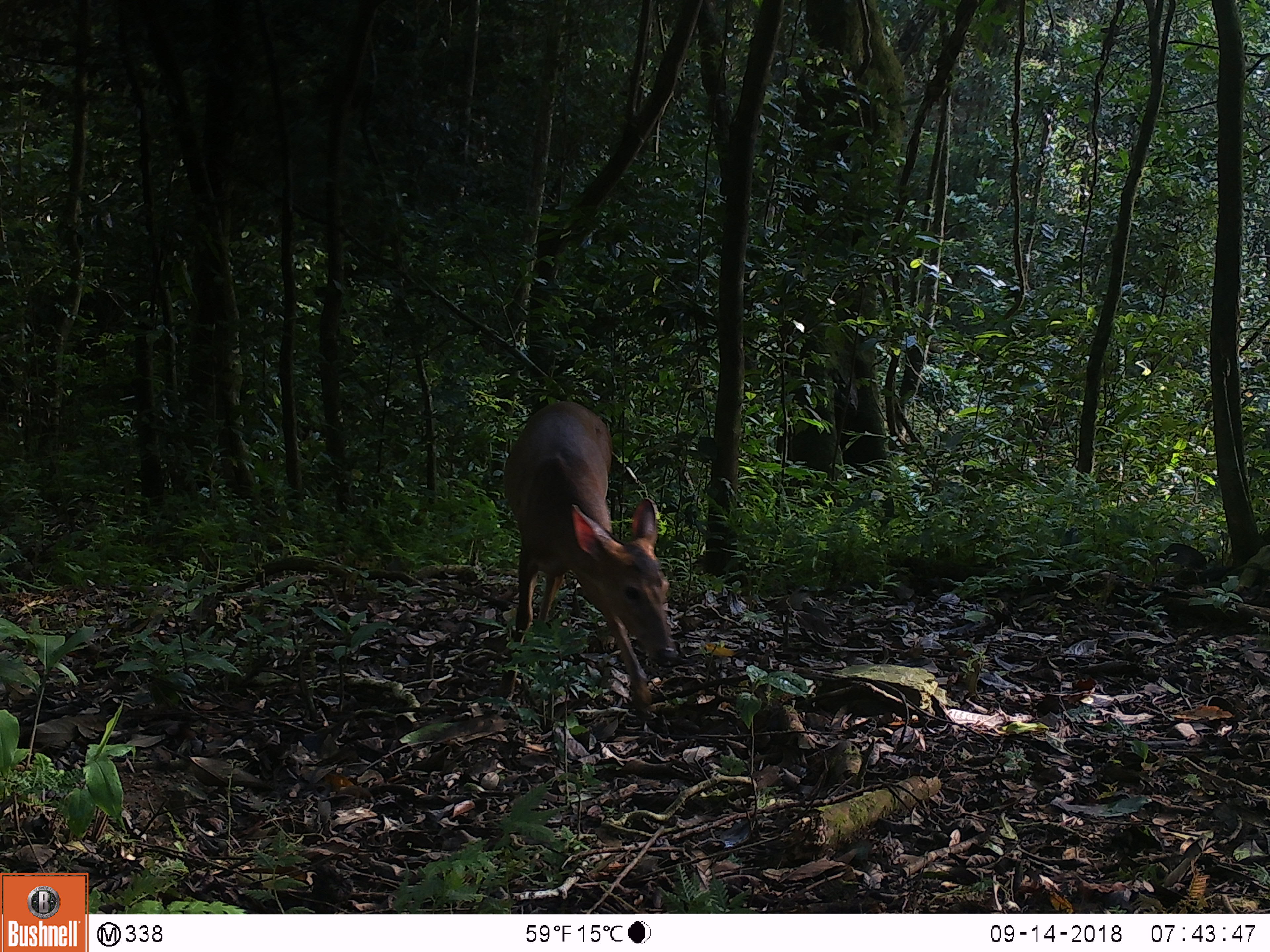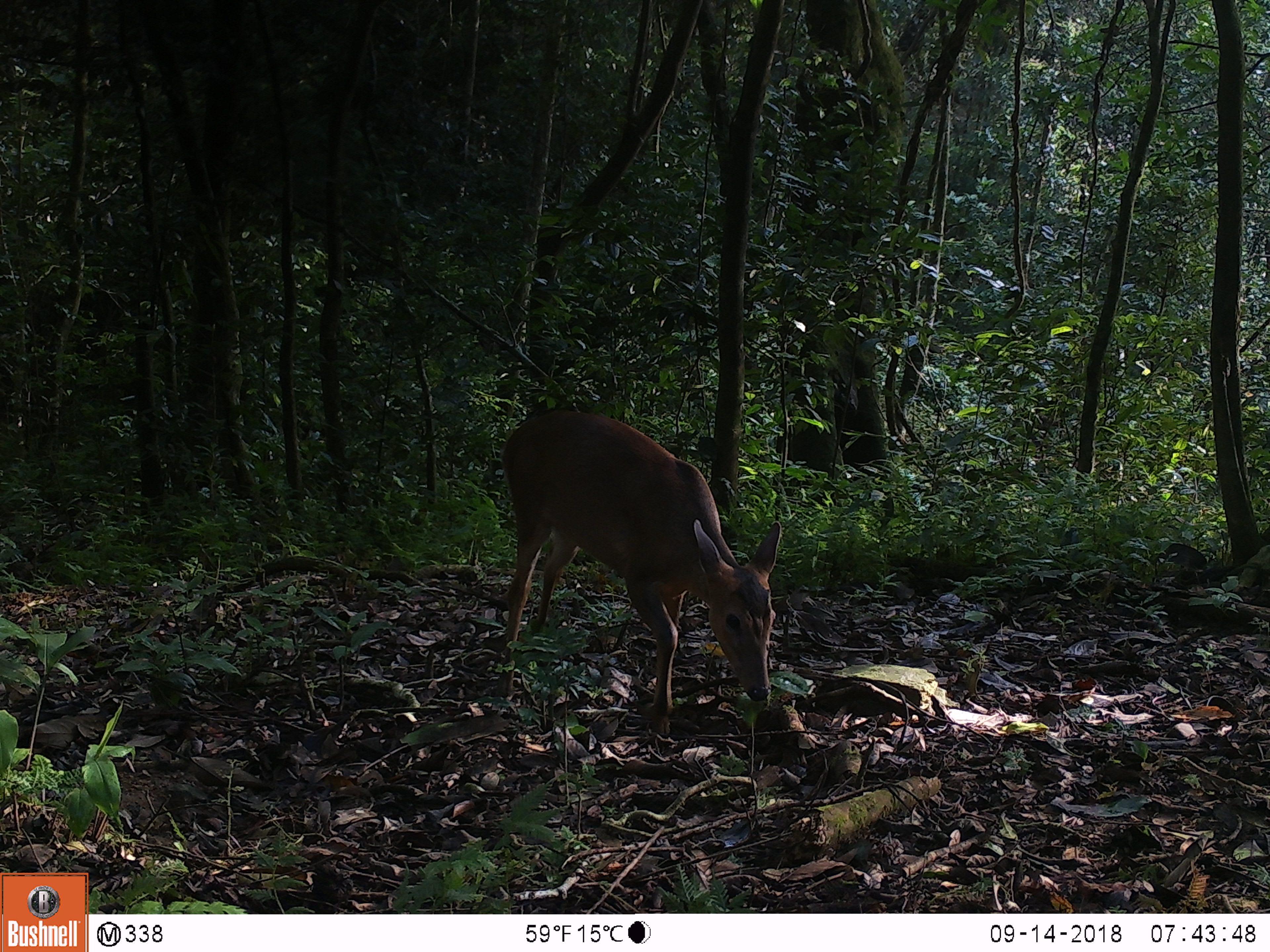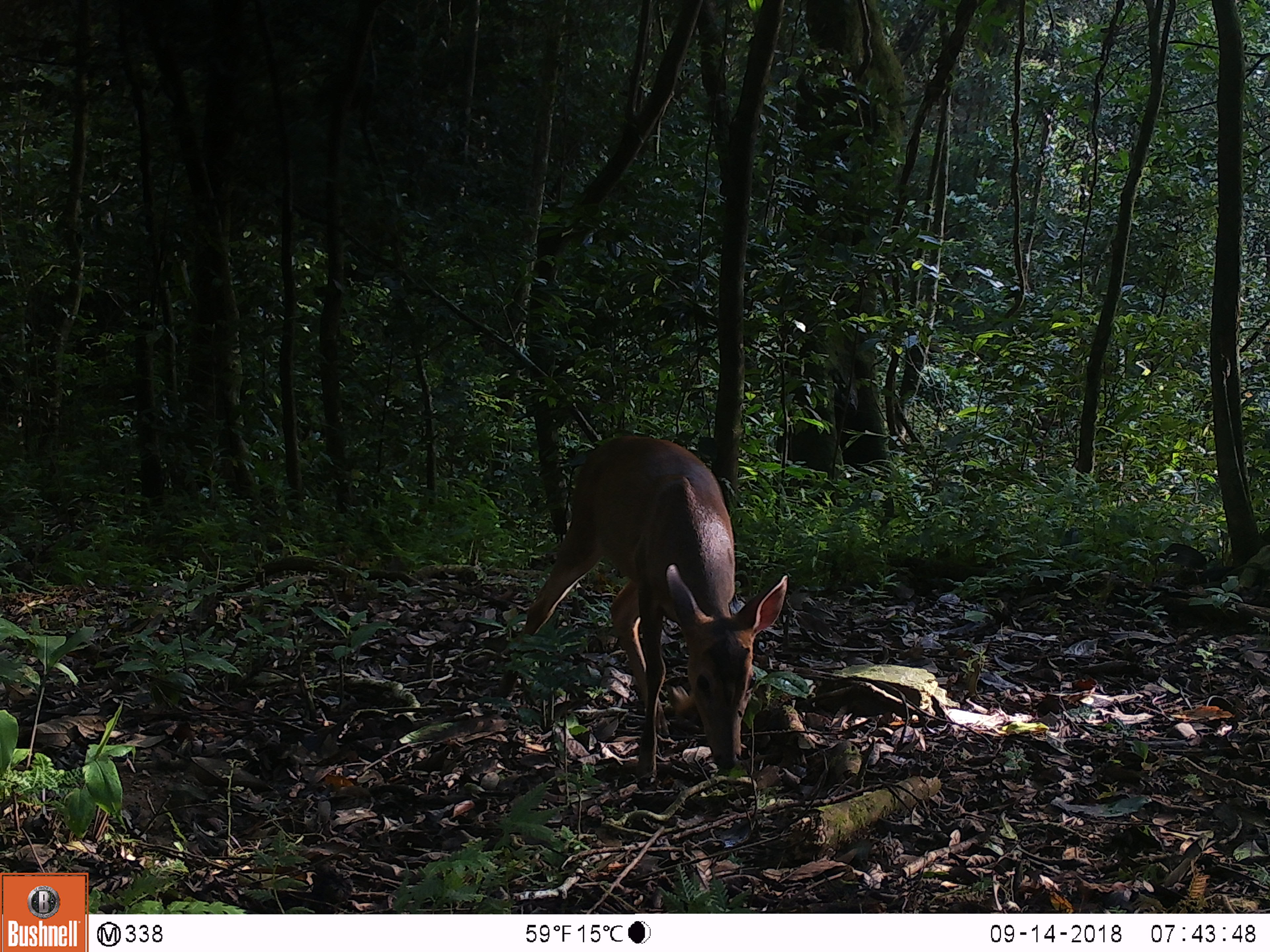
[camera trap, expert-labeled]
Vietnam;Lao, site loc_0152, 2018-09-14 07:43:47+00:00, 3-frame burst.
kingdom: Animalia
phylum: Chordata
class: Mammalia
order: Artiodactyla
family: Cervidae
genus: Muntiacus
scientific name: Muntiacus vuquangensis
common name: large-antlered muntjac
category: large antlered muntjac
Large antlered muntjac (large-antlered muntjac) (Muntiacus vuquangensis). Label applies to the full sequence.